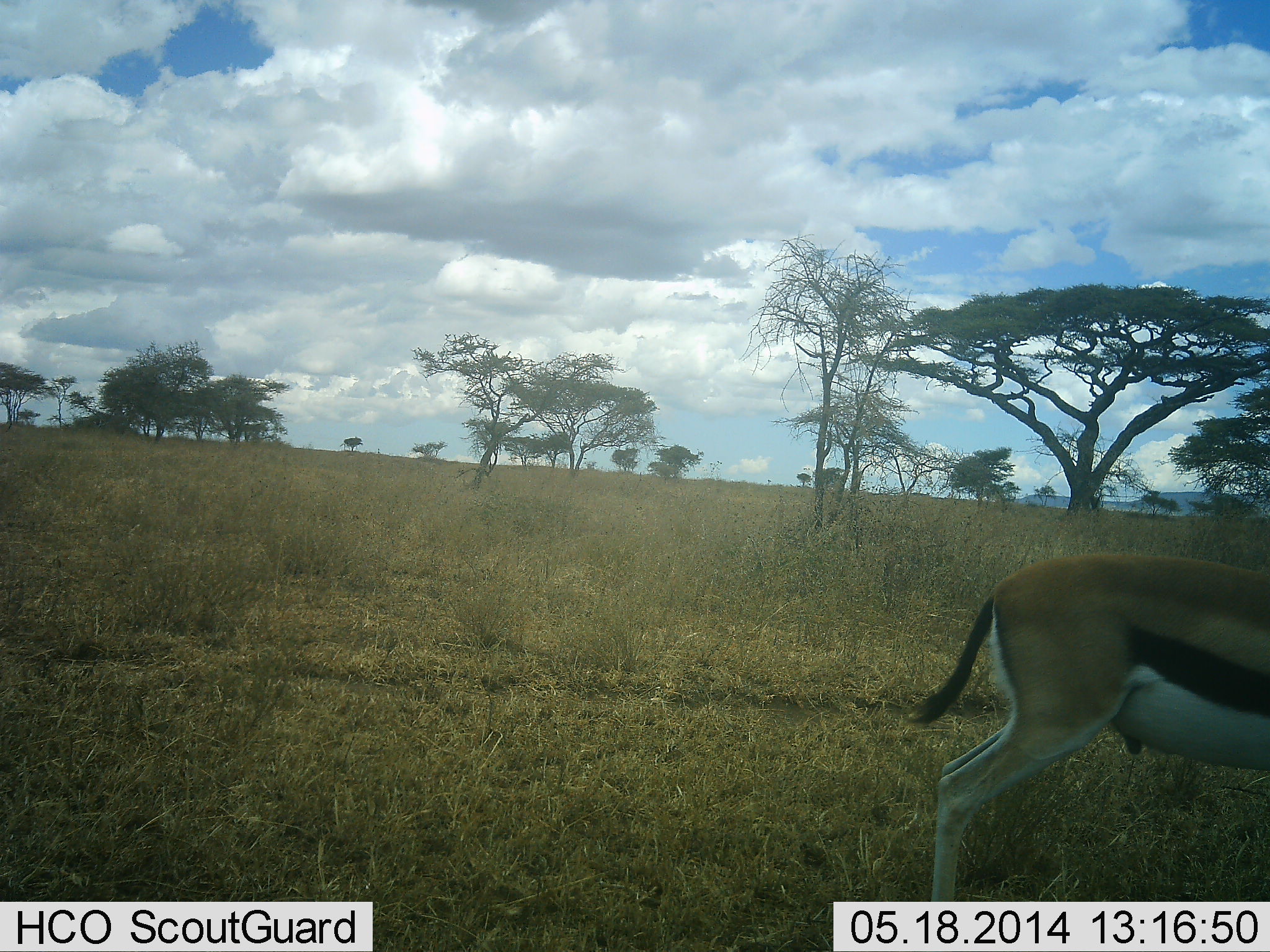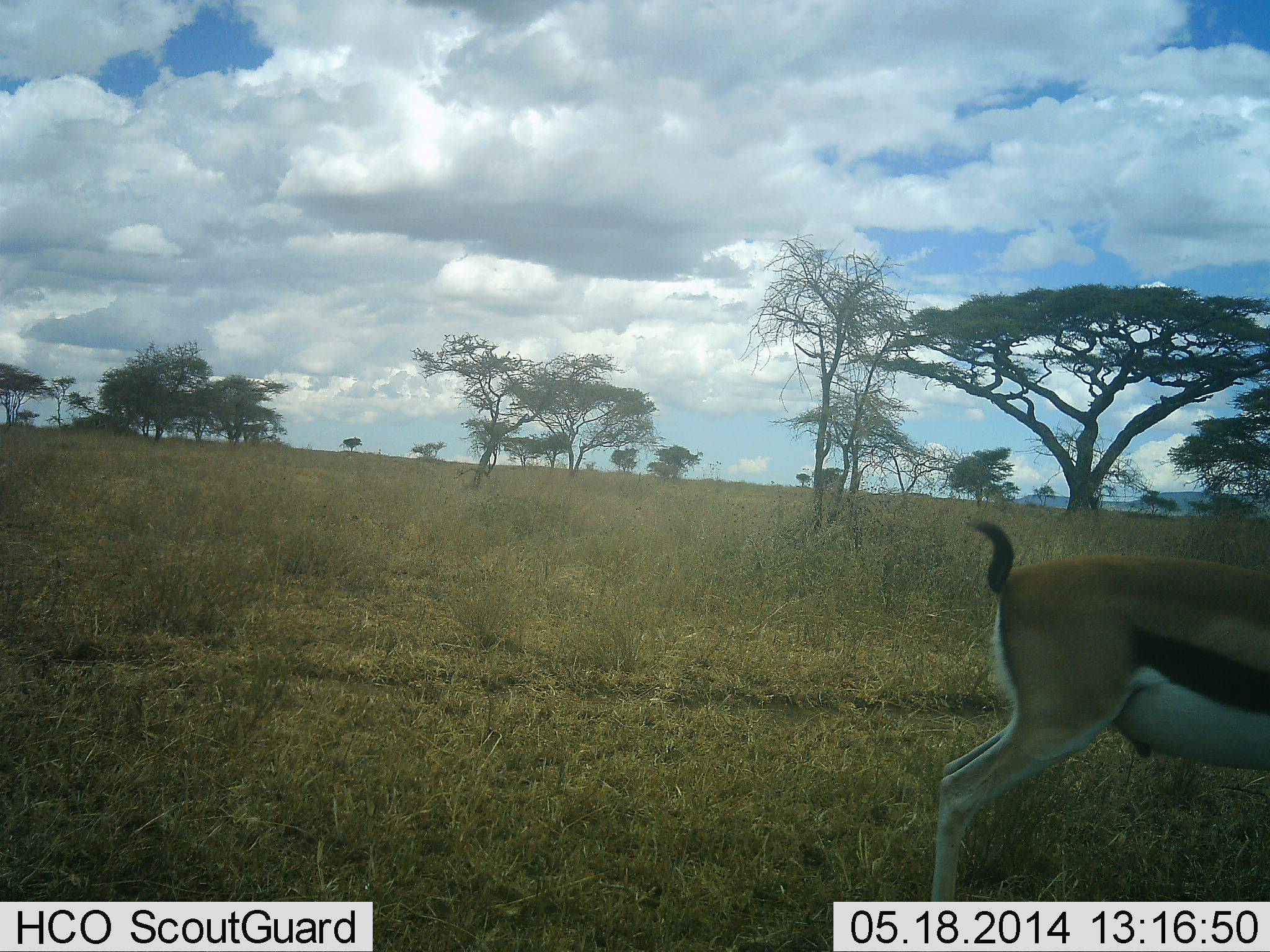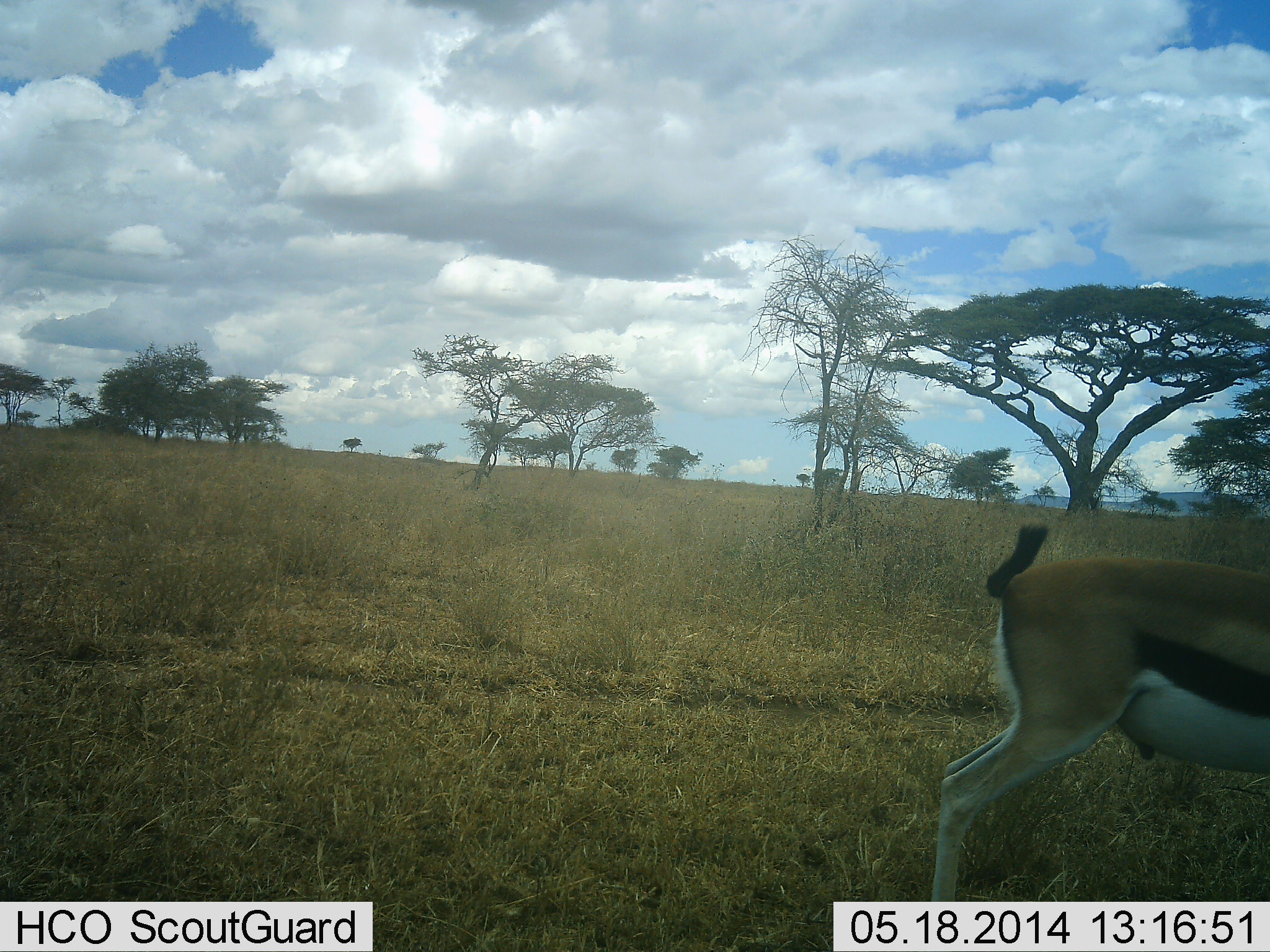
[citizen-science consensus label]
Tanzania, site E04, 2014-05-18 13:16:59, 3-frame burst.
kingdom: Animalia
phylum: Chordata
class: Mammalia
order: Artiodactyla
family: Bovidae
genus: Eudorcas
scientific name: Eudorcas thomsonii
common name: thomson's gazelle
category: gazellethomsons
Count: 1.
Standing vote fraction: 90%.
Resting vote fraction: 0%.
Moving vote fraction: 20%.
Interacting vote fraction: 0%.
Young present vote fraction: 0%.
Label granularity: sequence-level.